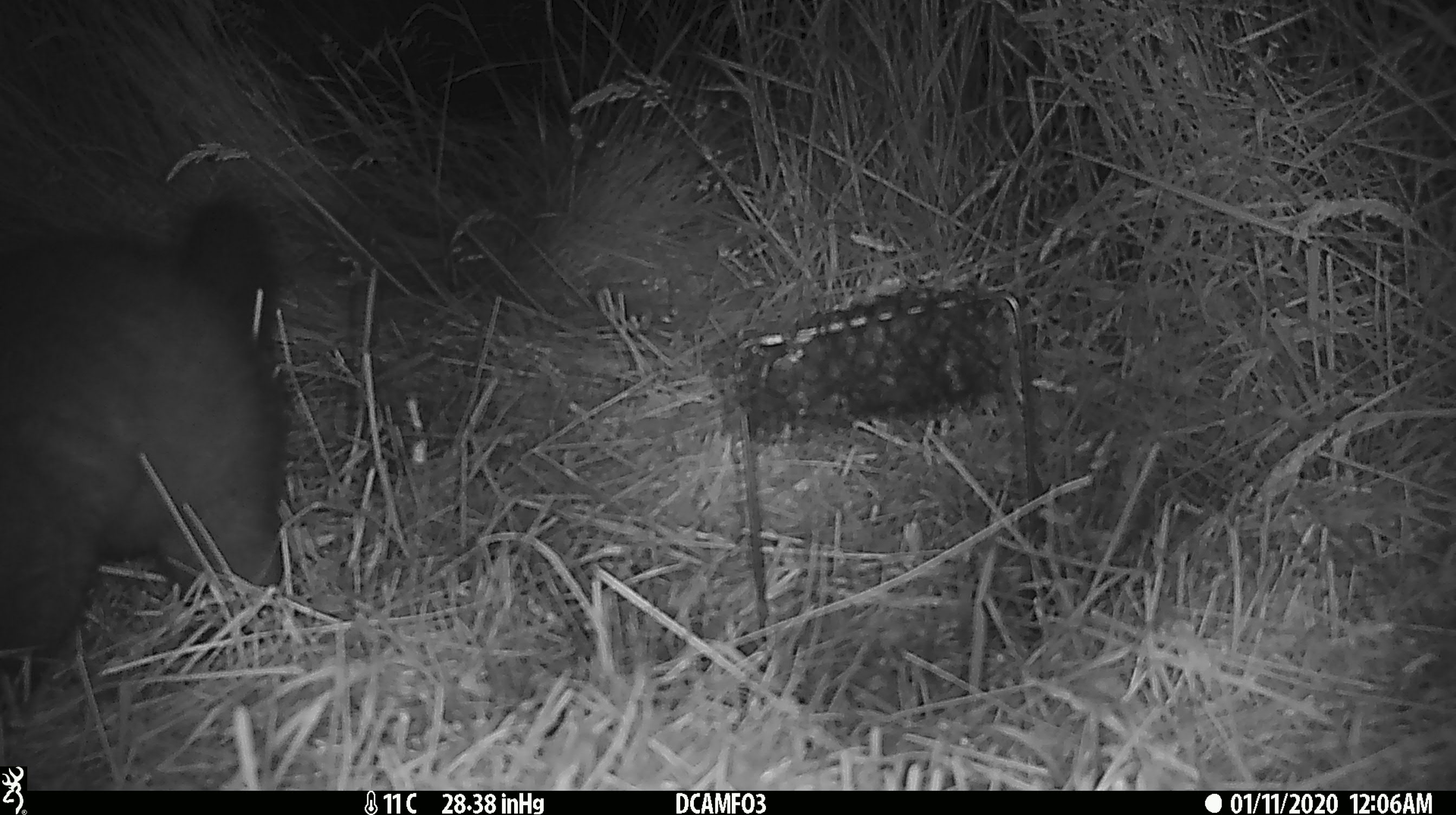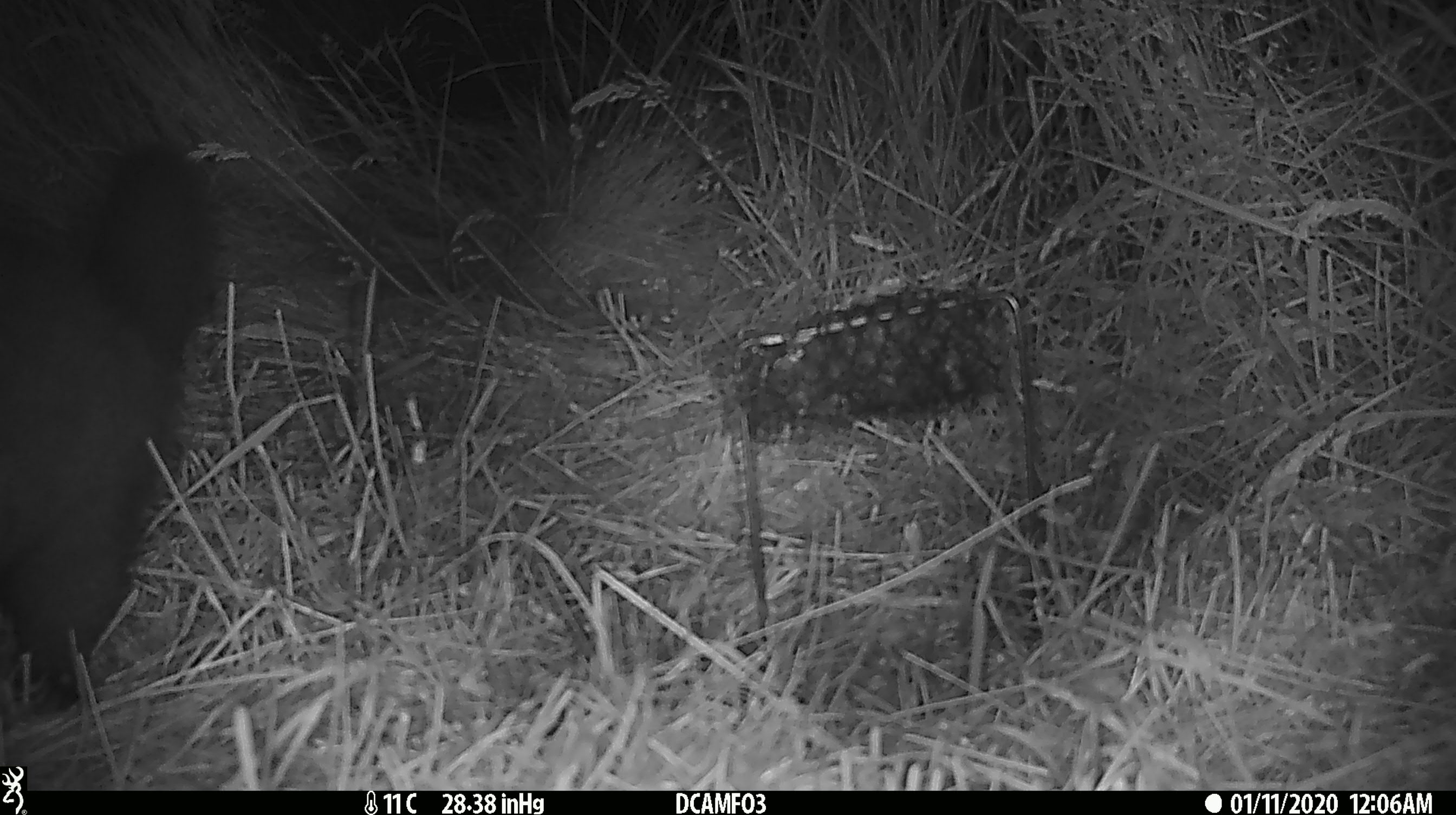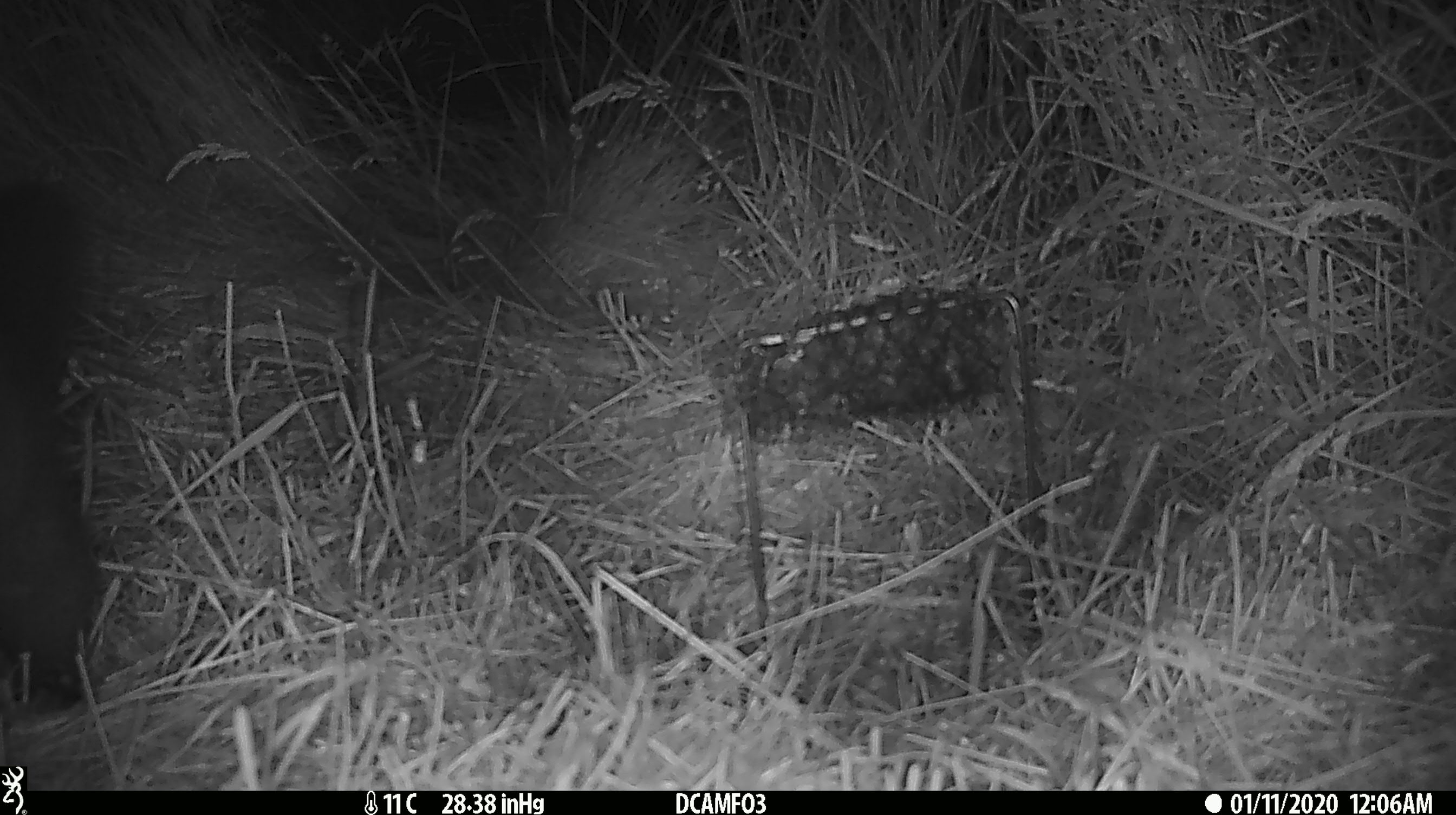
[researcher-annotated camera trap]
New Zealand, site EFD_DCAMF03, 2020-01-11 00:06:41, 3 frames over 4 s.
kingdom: Animalia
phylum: Chordata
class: Mammalia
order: Diprotodontia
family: Phalangeridae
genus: Trichosurus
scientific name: Trichosurus vulpecula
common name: common brushtail possum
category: possum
Possum (common brushtail possum) (Trichosurus vulpecula).